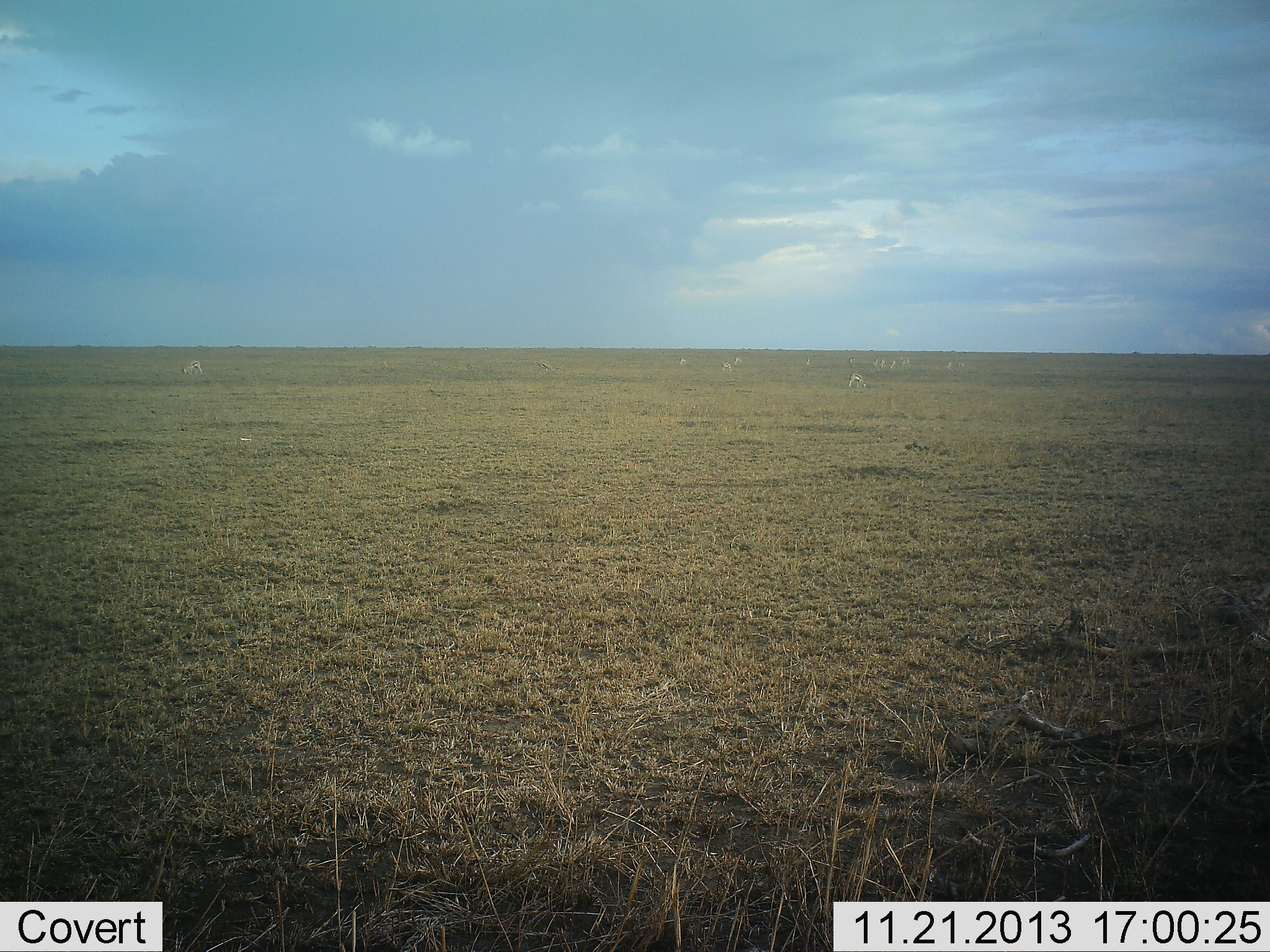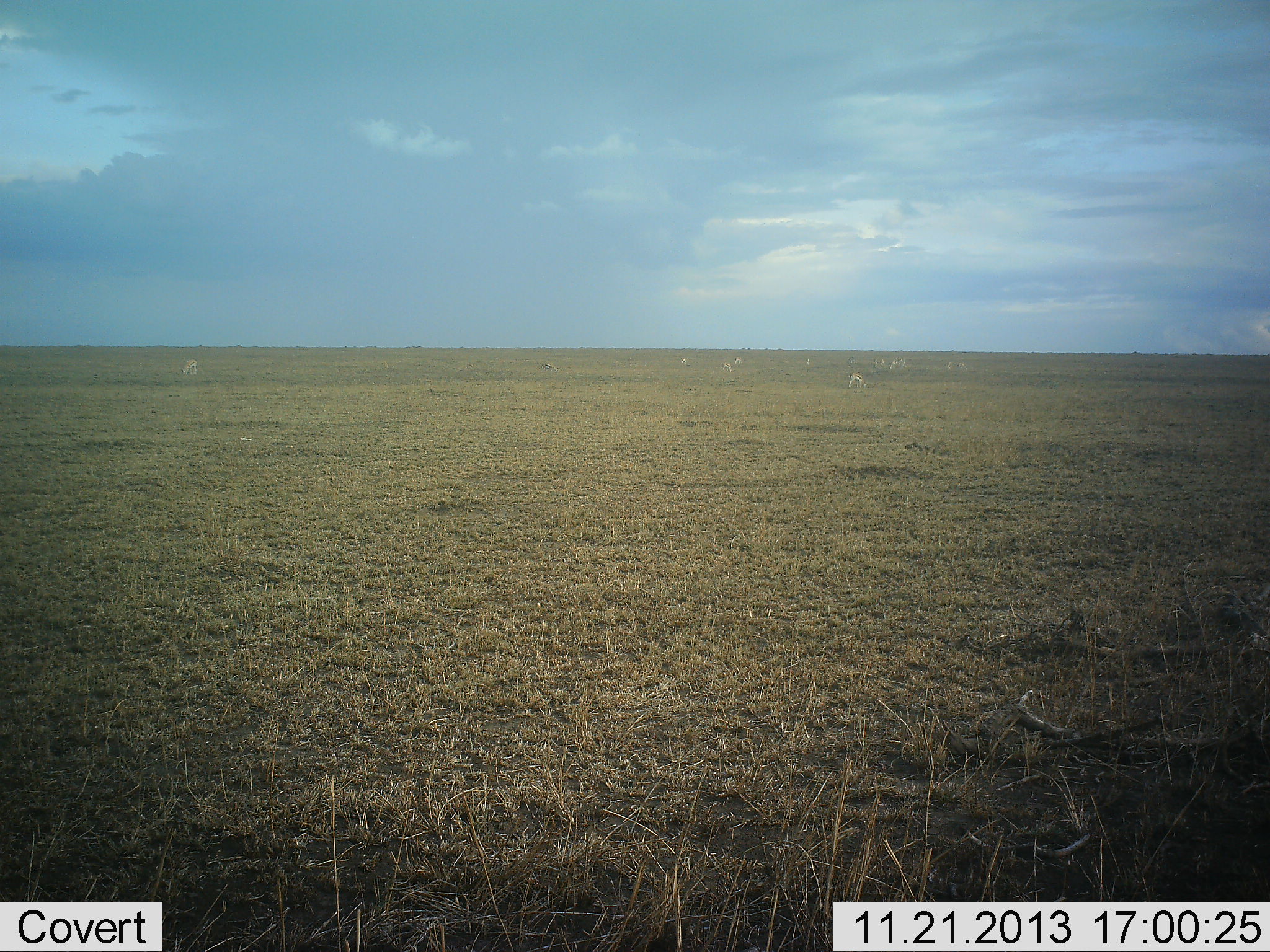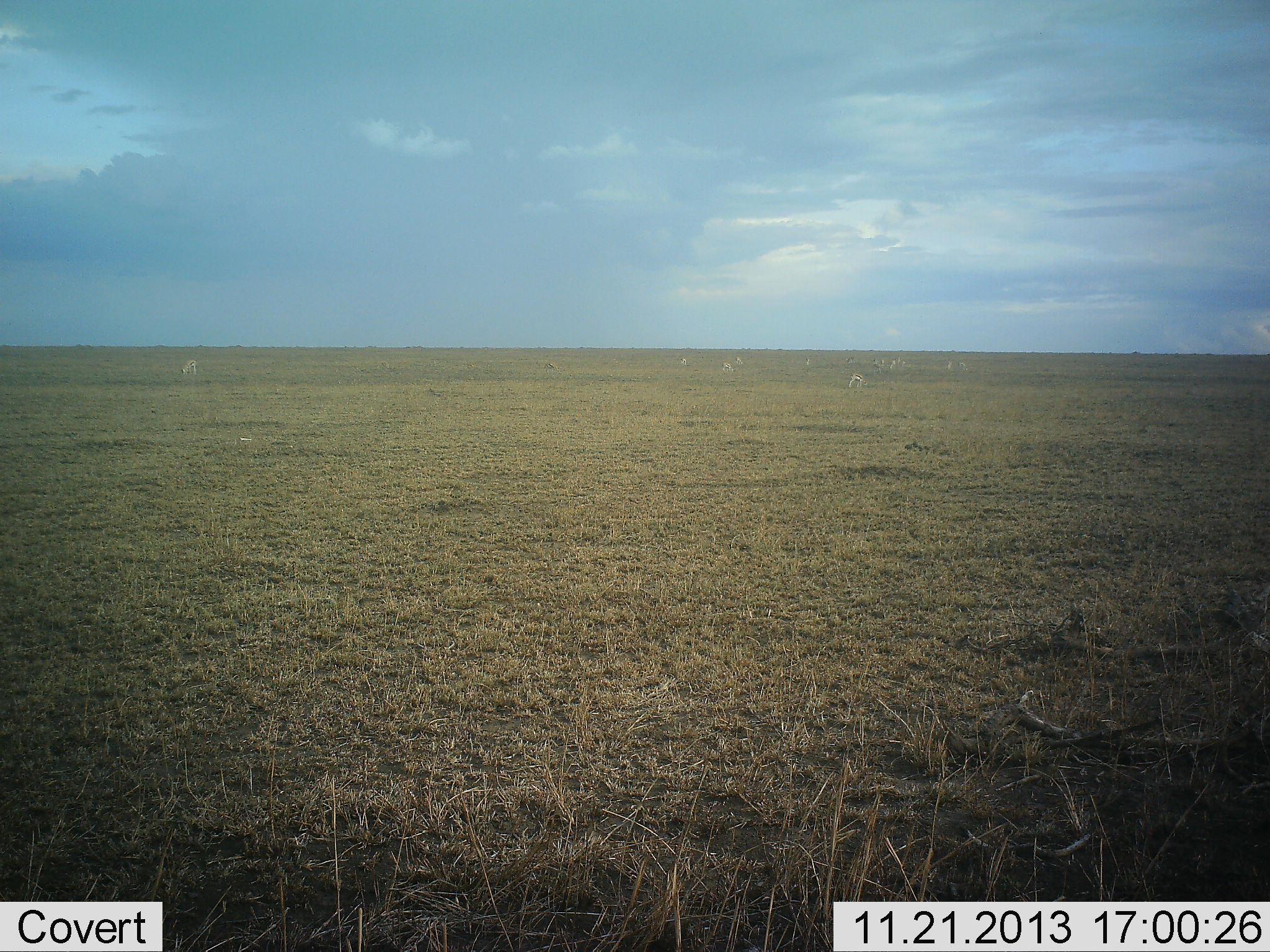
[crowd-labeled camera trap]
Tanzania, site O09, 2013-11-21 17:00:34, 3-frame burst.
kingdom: Animalia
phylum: Chordata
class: Mammalia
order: Artiodactyla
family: Bovidae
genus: Eudorcas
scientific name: Eudorcas thomsonii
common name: thomson's gazelle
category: gazellethomsons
Gazellethomsons (thomson's gazelle) (Eudorcas thomsonii), count 11-50. Behavior (volunteer vote fractions): standing 33%, resting 0%, moving 0%, interacting 0%. Young present (vote fraction): 0%. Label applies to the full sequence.